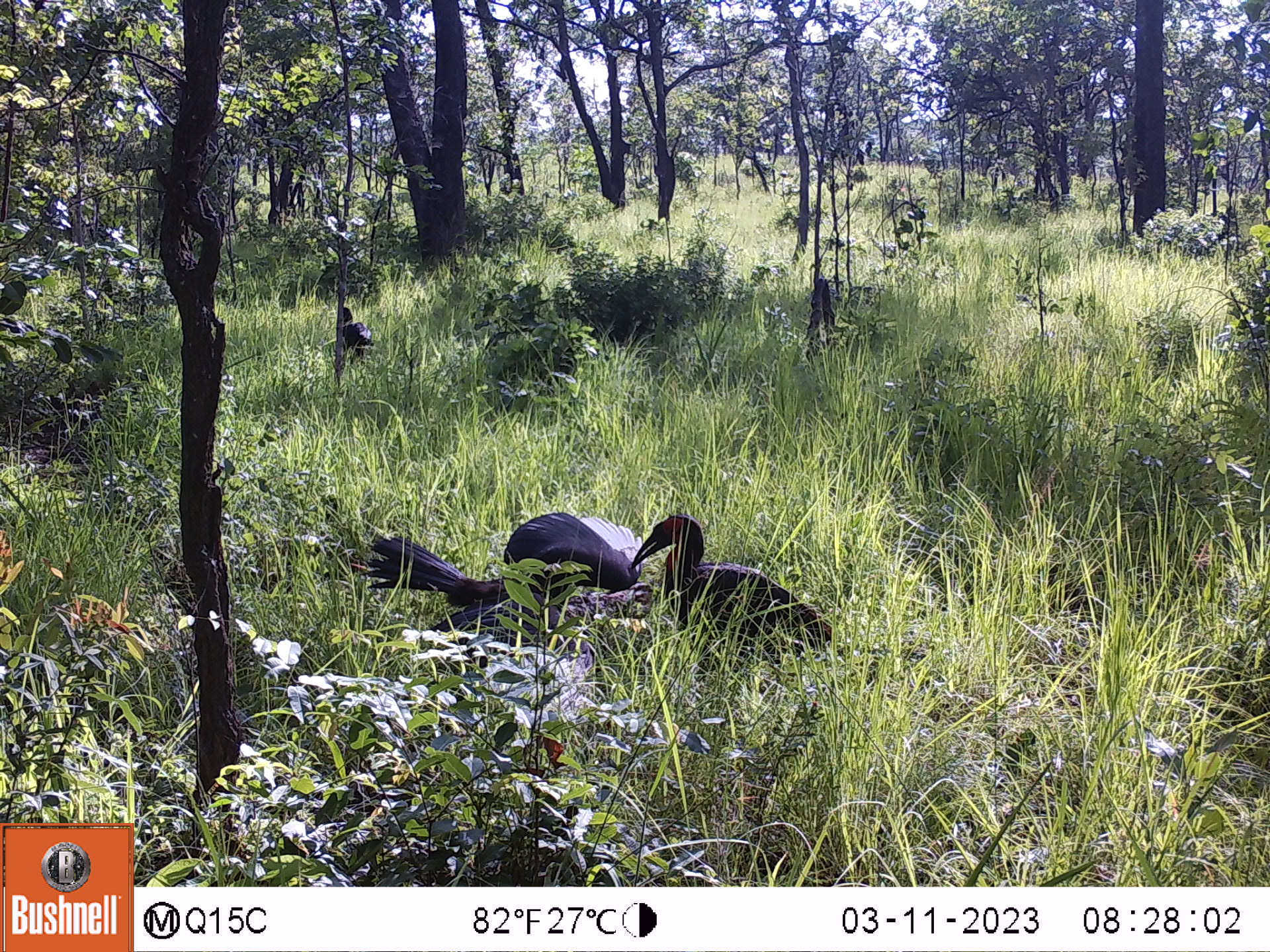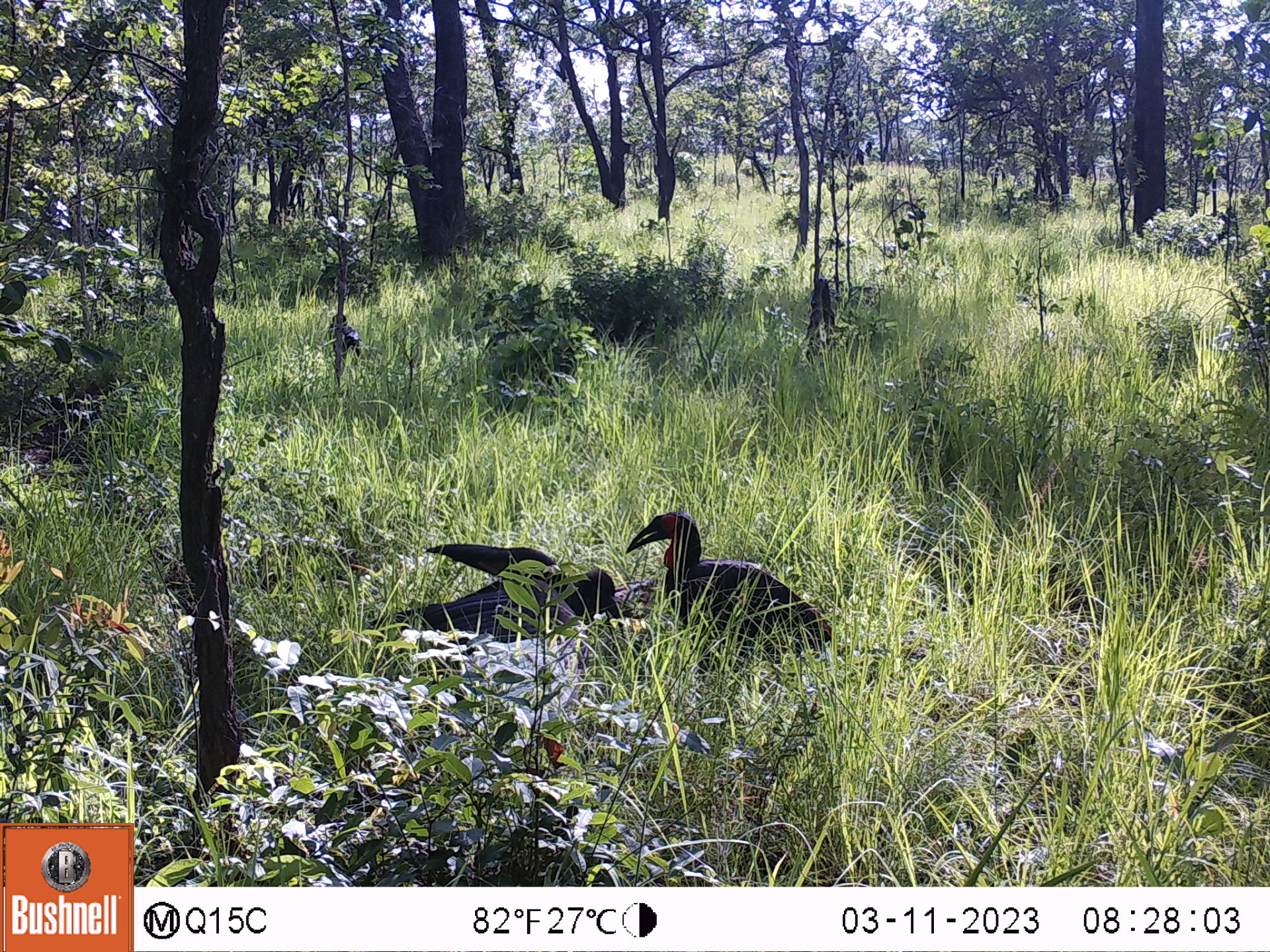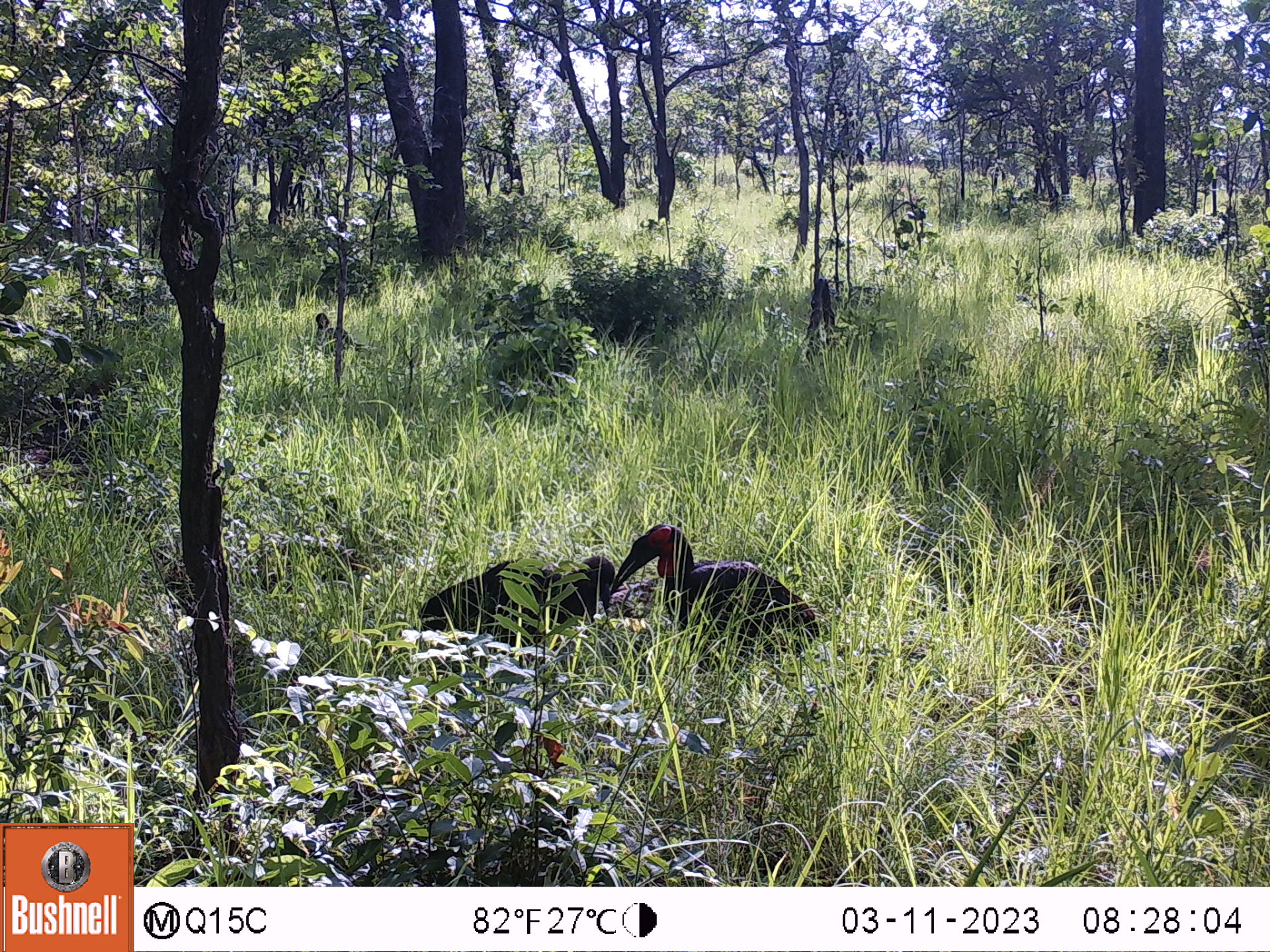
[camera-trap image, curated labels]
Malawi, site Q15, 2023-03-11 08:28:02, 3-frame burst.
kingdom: Animalia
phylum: Chordata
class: Aves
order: Bucerotiformes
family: Bucorvidae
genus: Bucorvus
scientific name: Bucorvus leadbeateri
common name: southern ground hornbill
Southern ground hornbill (Bucorvus leadbeateri), count 3.